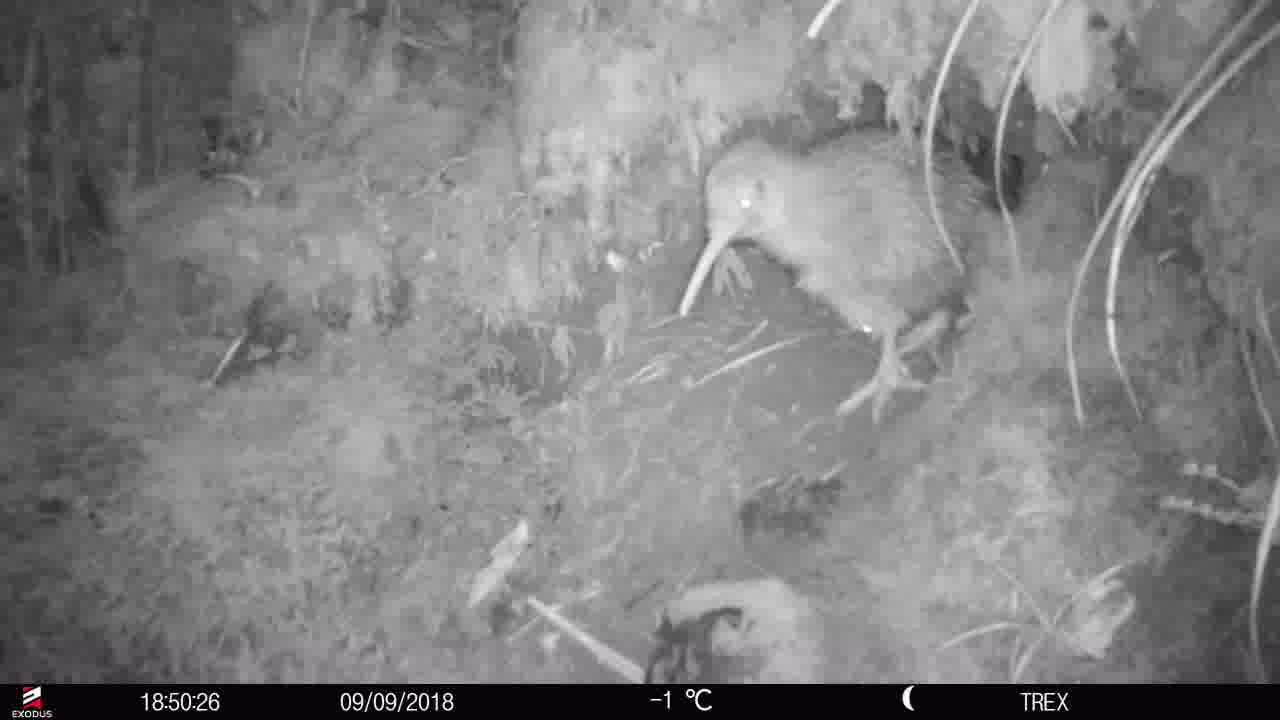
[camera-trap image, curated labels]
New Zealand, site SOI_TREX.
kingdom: Animalia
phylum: Chordata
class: Aves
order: Apterygiformes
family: Apterygidae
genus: Apteryx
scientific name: Apteryx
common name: kiwi